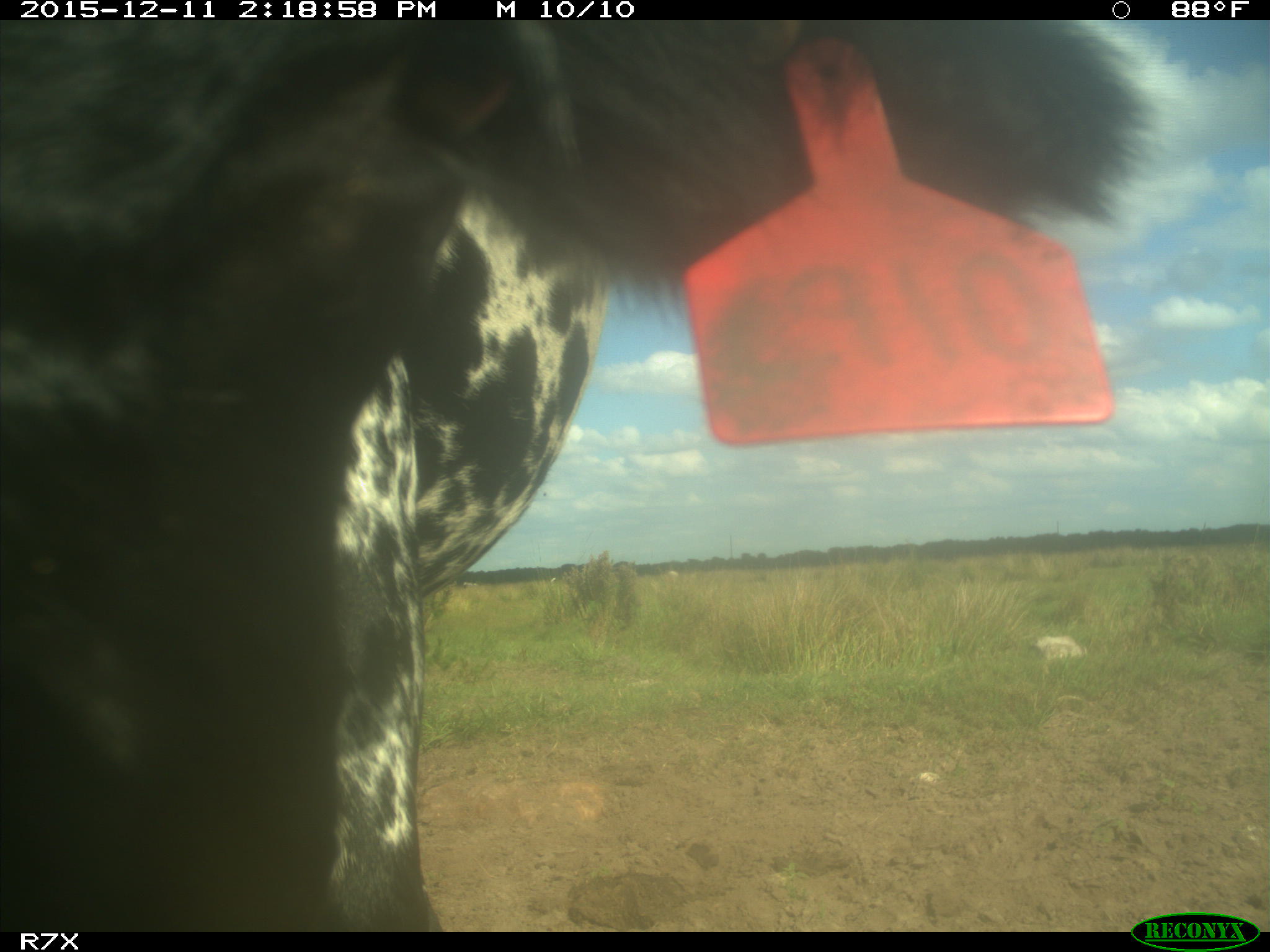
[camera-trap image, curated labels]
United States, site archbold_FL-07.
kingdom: Animalia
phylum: Chordata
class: Mammalia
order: Artiodactyla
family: Bovidae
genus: Bos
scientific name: Bos taurus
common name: domestic cow